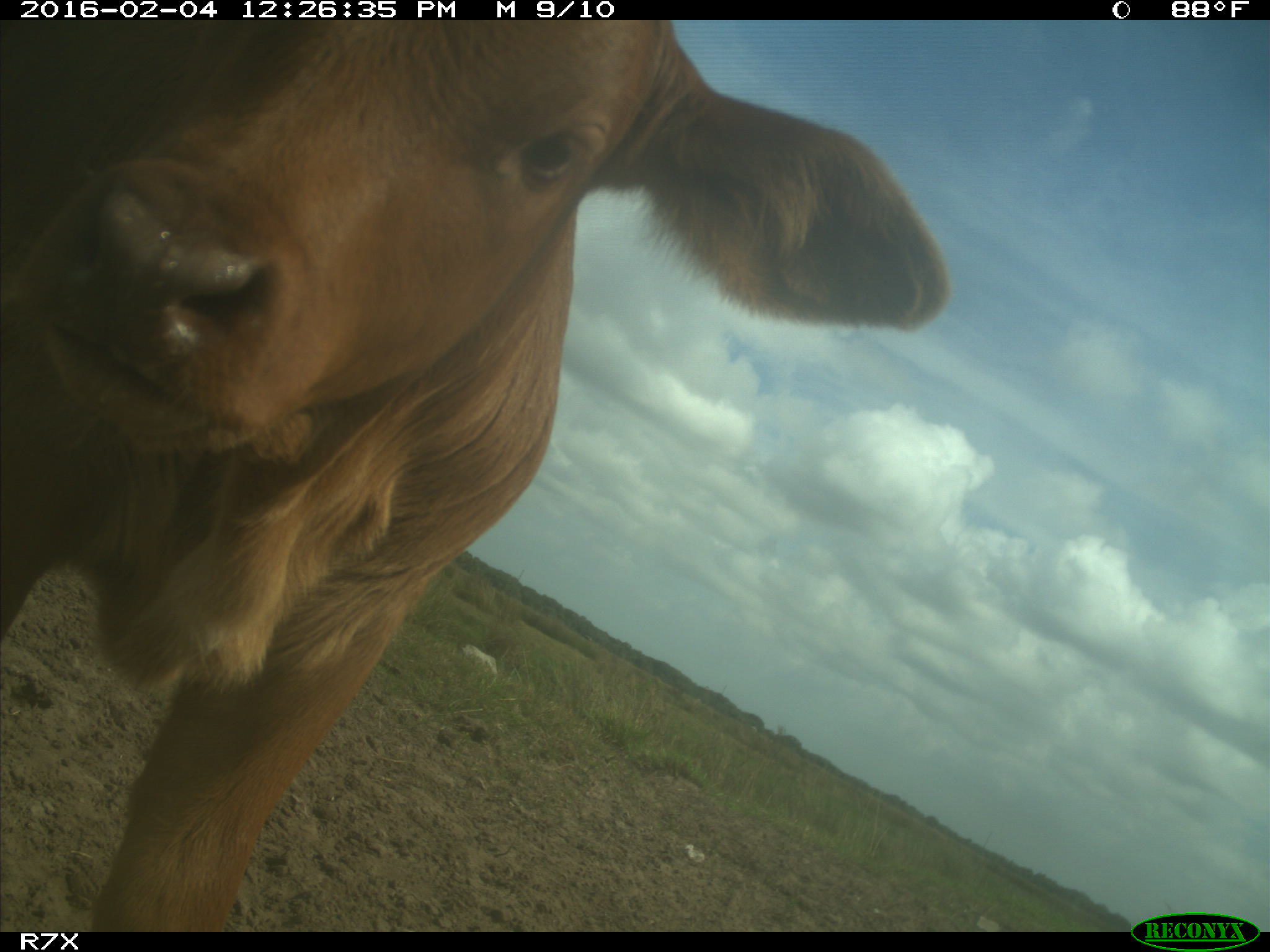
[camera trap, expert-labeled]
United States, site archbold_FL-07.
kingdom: Animalia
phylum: Chordata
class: Mammalia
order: Artiodactyla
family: Bovidae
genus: Bos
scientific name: Bos taurus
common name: domestic cow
Bos taurus (domestic cow).